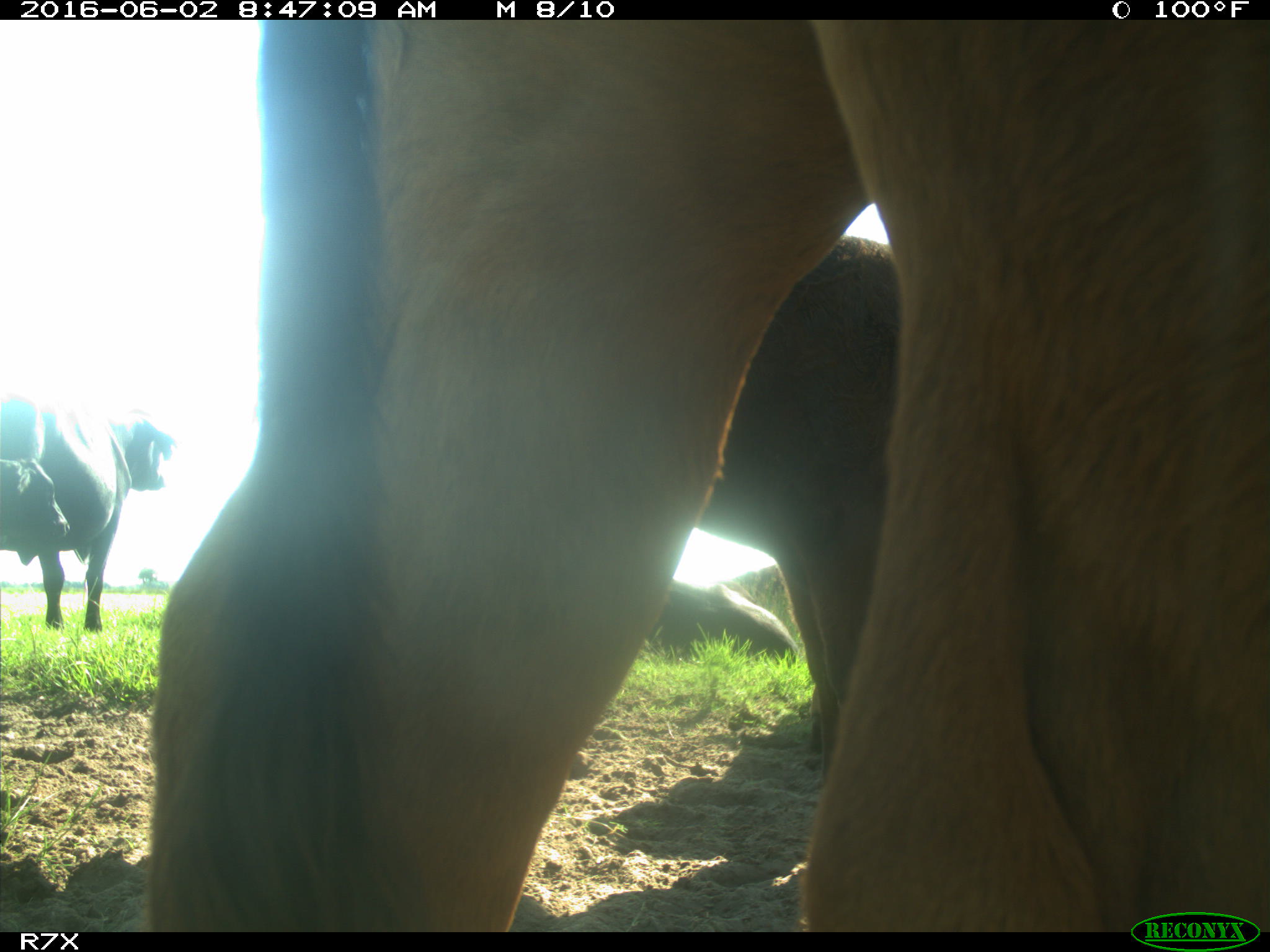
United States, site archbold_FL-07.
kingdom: Animalia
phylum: Chordata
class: Mammalia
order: Artiodactyla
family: Bovidae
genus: Bos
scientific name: Bos taurus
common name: domestic cow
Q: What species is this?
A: Bos taurus (domestic cow).